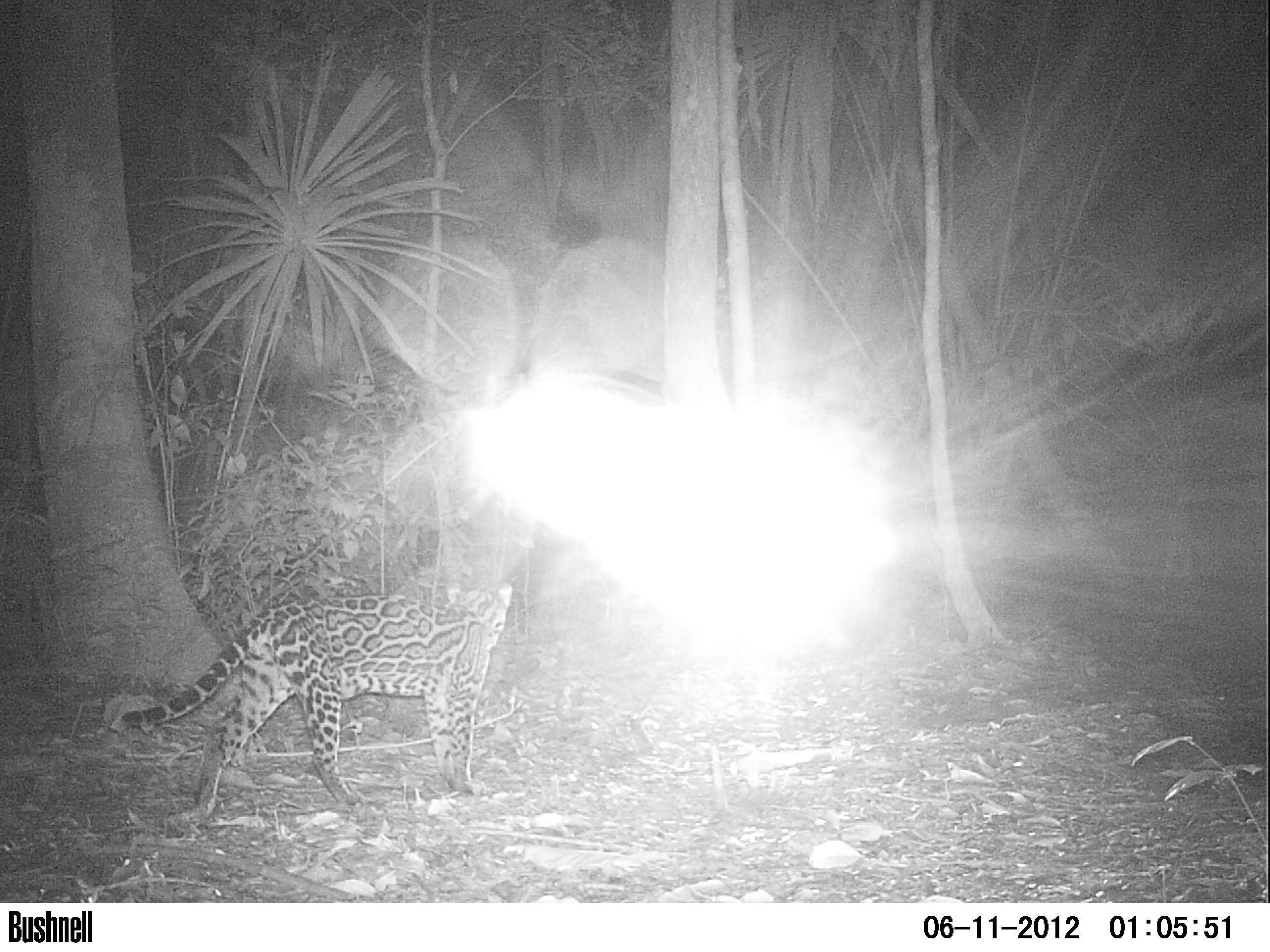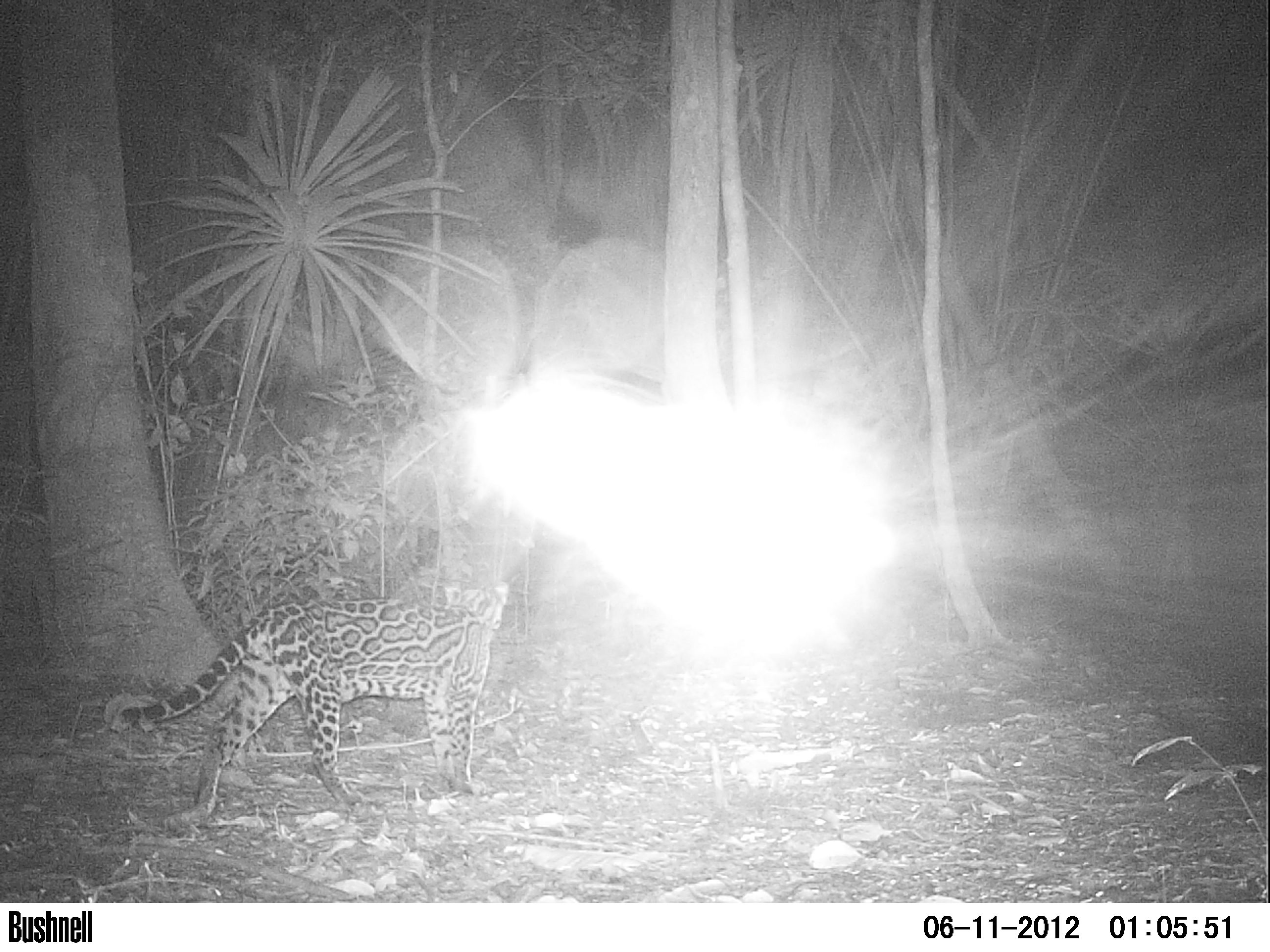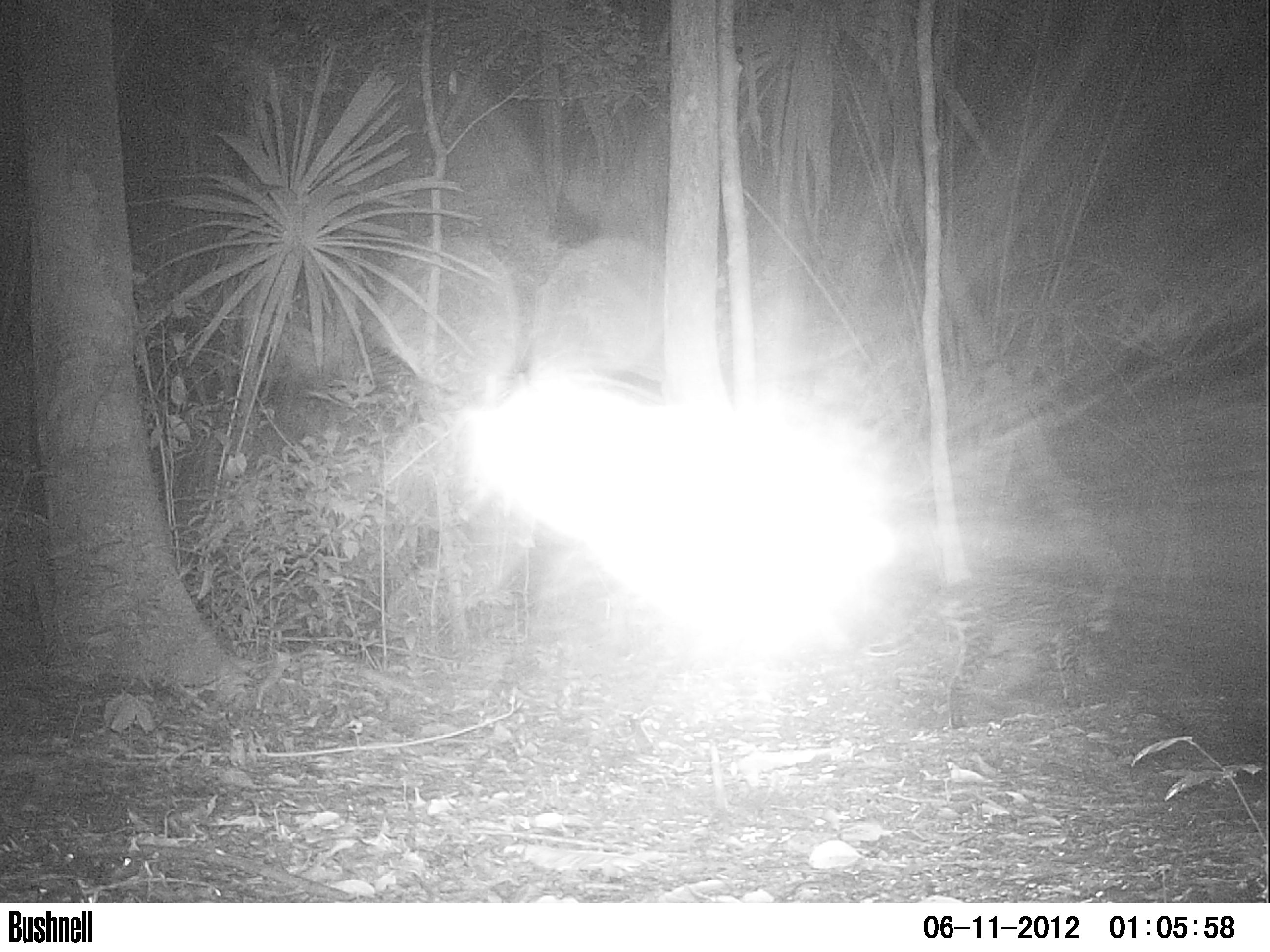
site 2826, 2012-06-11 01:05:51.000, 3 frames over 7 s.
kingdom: Animalia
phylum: Chordata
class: Mammalia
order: Carnivora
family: Felidae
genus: Leopardus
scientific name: Leopardus pardalis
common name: ocelot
Leopardus pardalis (ocelot), count 1, age adult.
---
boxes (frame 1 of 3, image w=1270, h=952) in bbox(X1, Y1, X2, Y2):
leopardus pardalis: bbox(120, 578, 512, 823)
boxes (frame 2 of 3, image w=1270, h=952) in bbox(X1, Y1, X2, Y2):
leopardus pardalis: bbox(120, 580, 510, 821)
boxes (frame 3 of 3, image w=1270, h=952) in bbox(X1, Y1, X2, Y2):
leopardus pardalis: bbox(865, 569, 1119, 729)